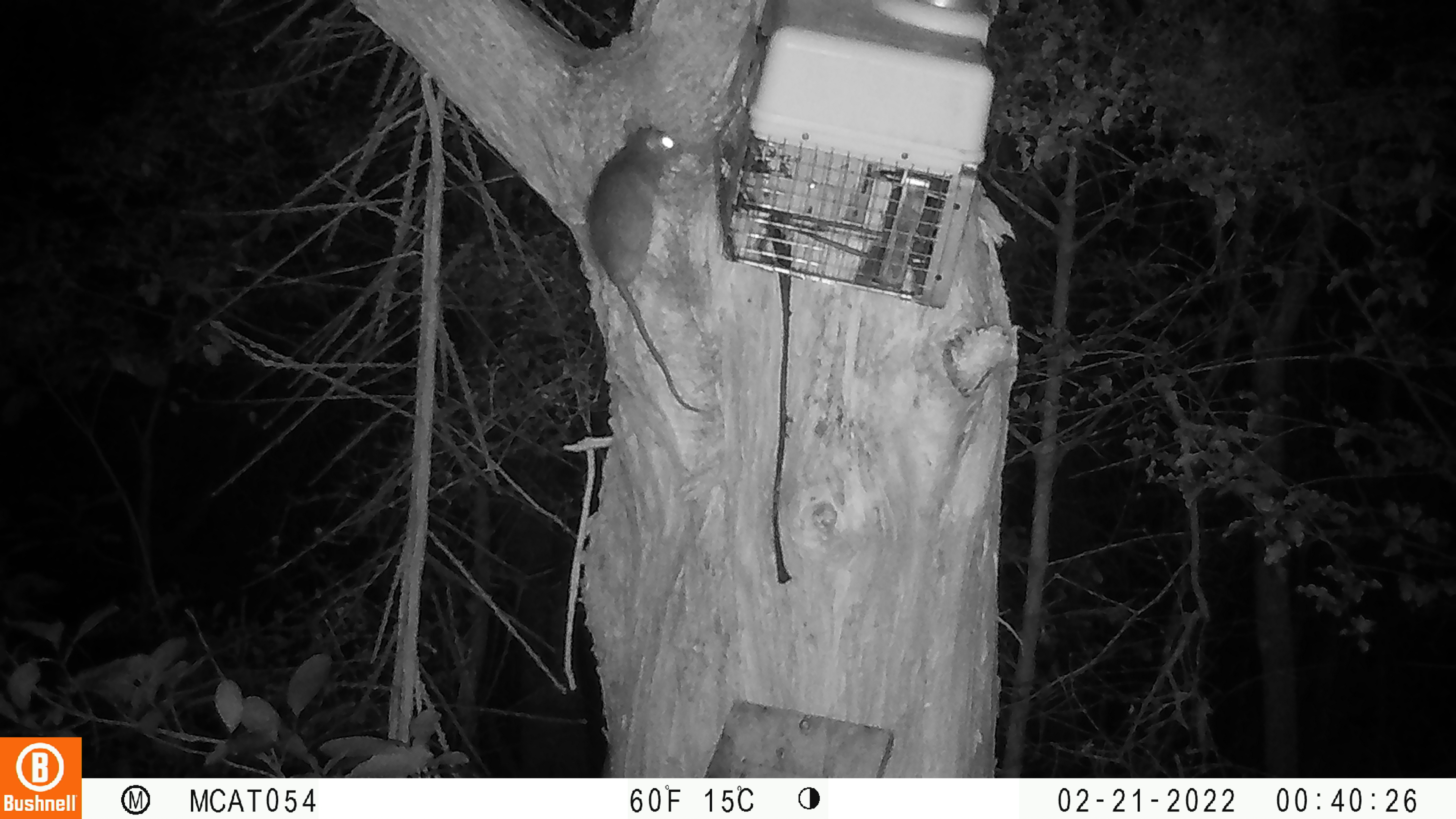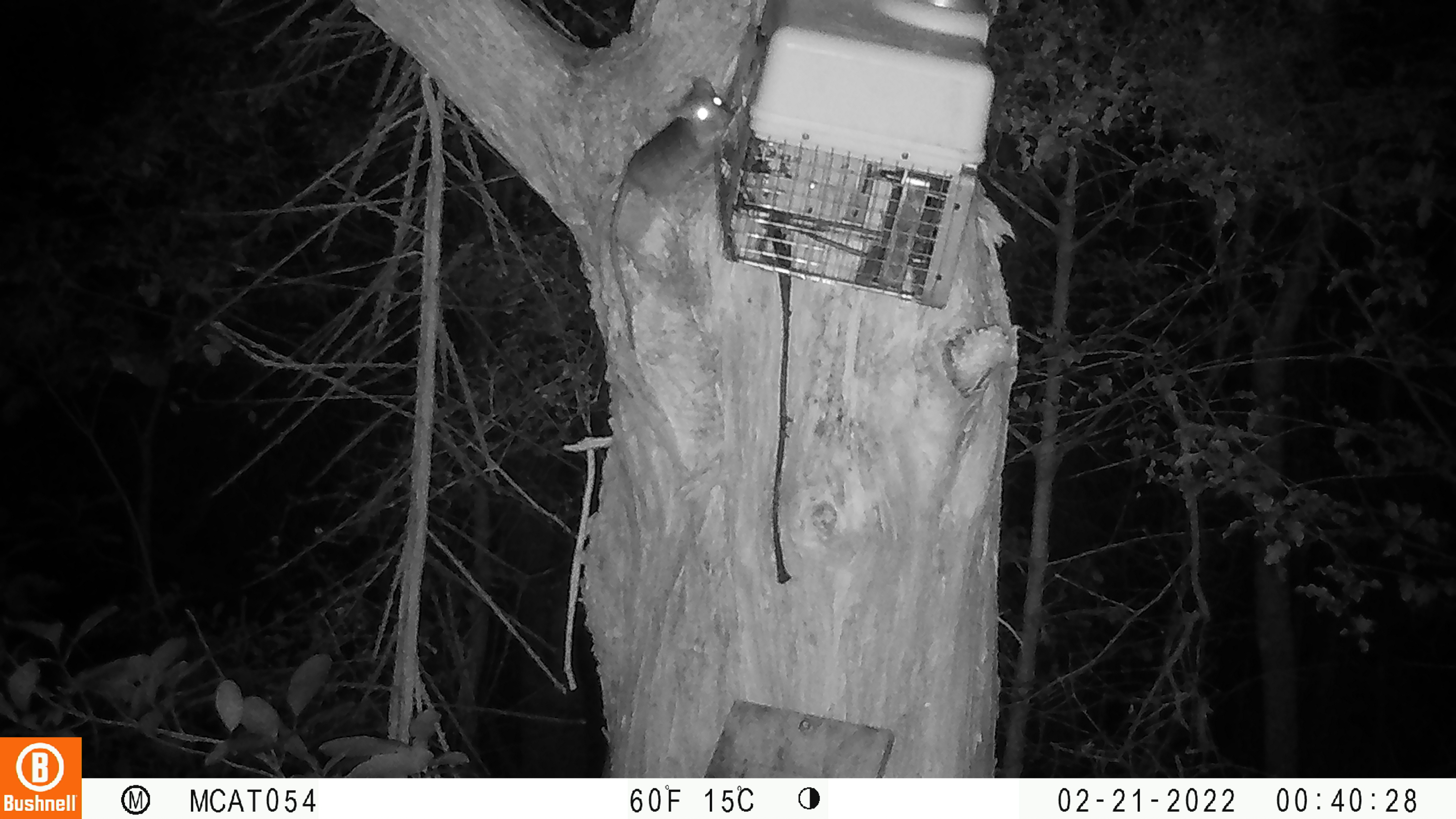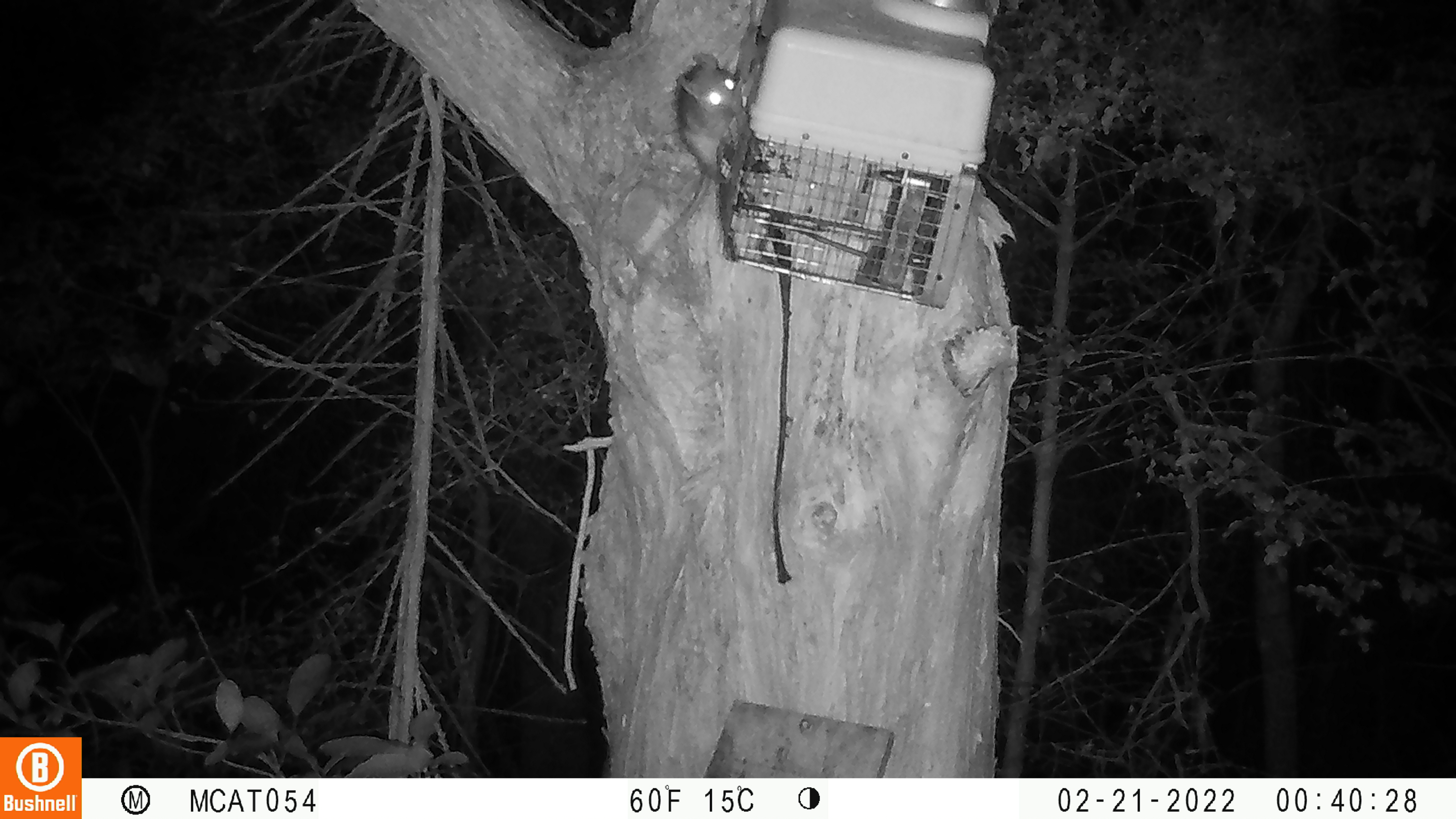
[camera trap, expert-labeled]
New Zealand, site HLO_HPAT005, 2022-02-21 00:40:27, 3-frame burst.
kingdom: Animalia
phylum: Chordata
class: Mammalia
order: Rodentia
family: Muridae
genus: Rattus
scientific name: Rattus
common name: rat